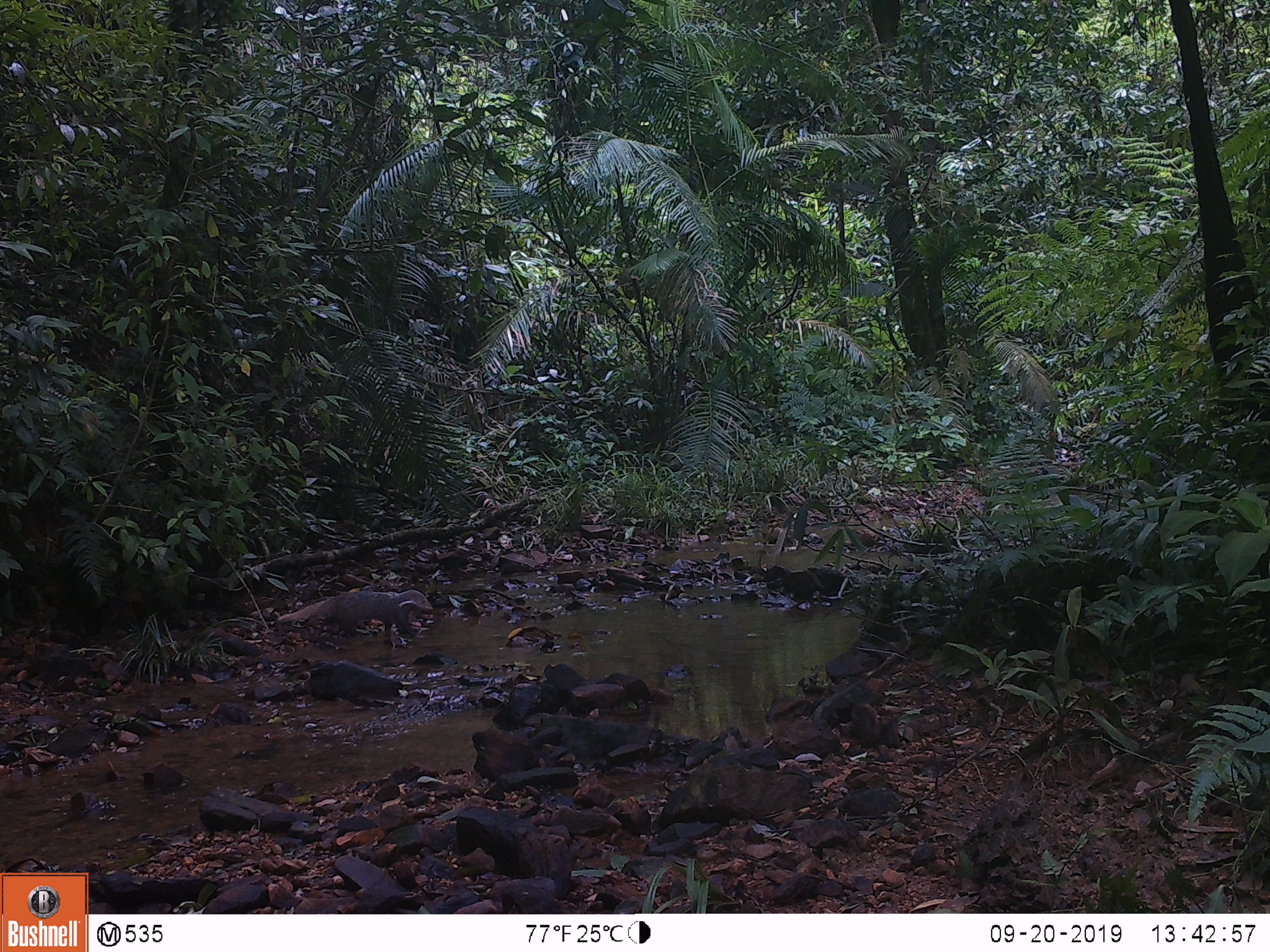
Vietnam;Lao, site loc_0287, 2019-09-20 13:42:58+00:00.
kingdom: Animalia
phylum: Chordata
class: Mammalia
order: Carnivora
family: Herpestidae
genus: Urva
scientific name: Urva urva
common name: crab-eating mongoose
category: crab eating mongoose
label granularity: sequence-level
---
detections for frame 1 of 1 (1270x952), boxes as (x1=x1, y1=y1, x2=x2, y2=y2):
crab eating mongoose: (x1=277, y1=588, x2=433, y2=637)